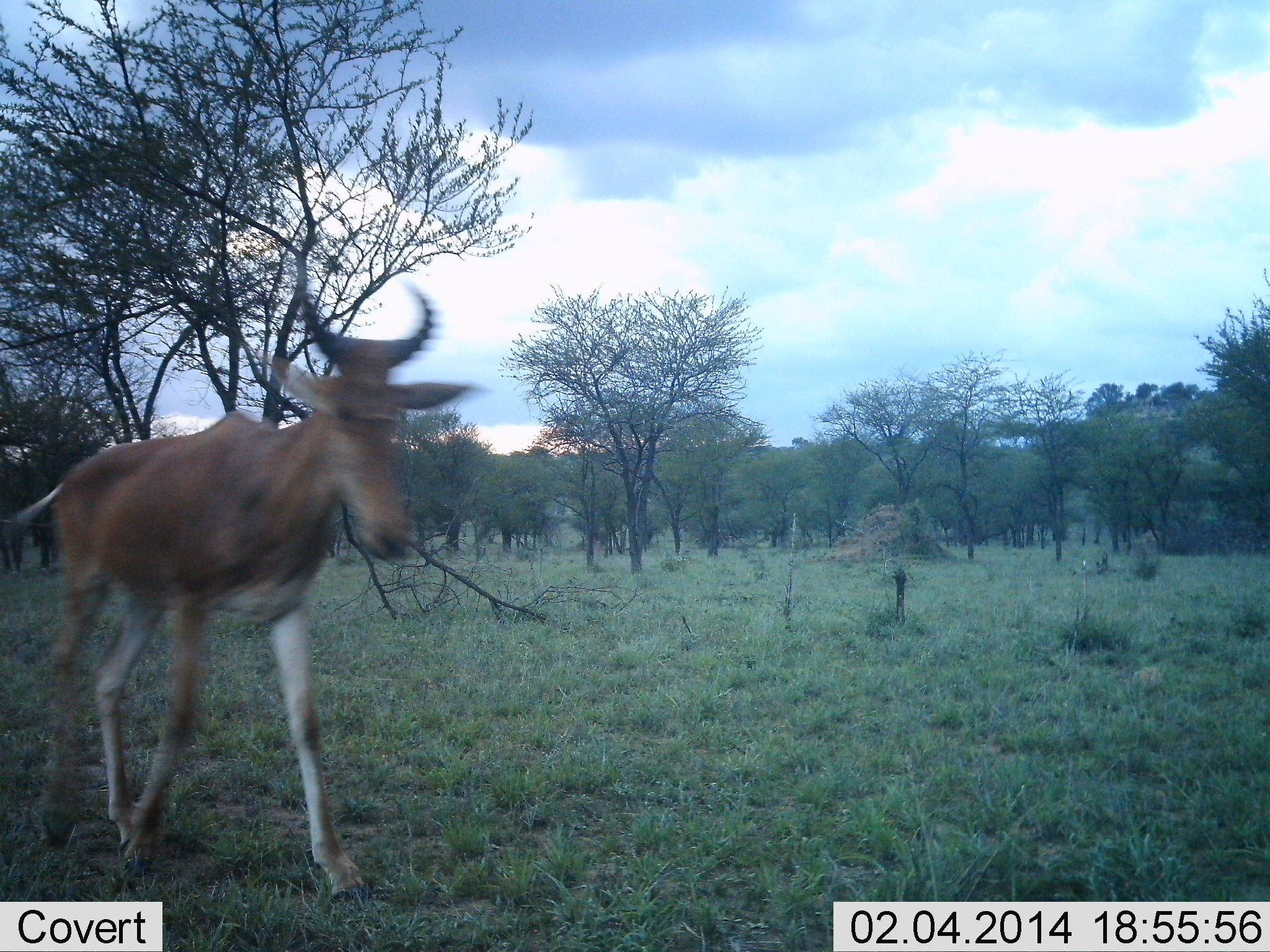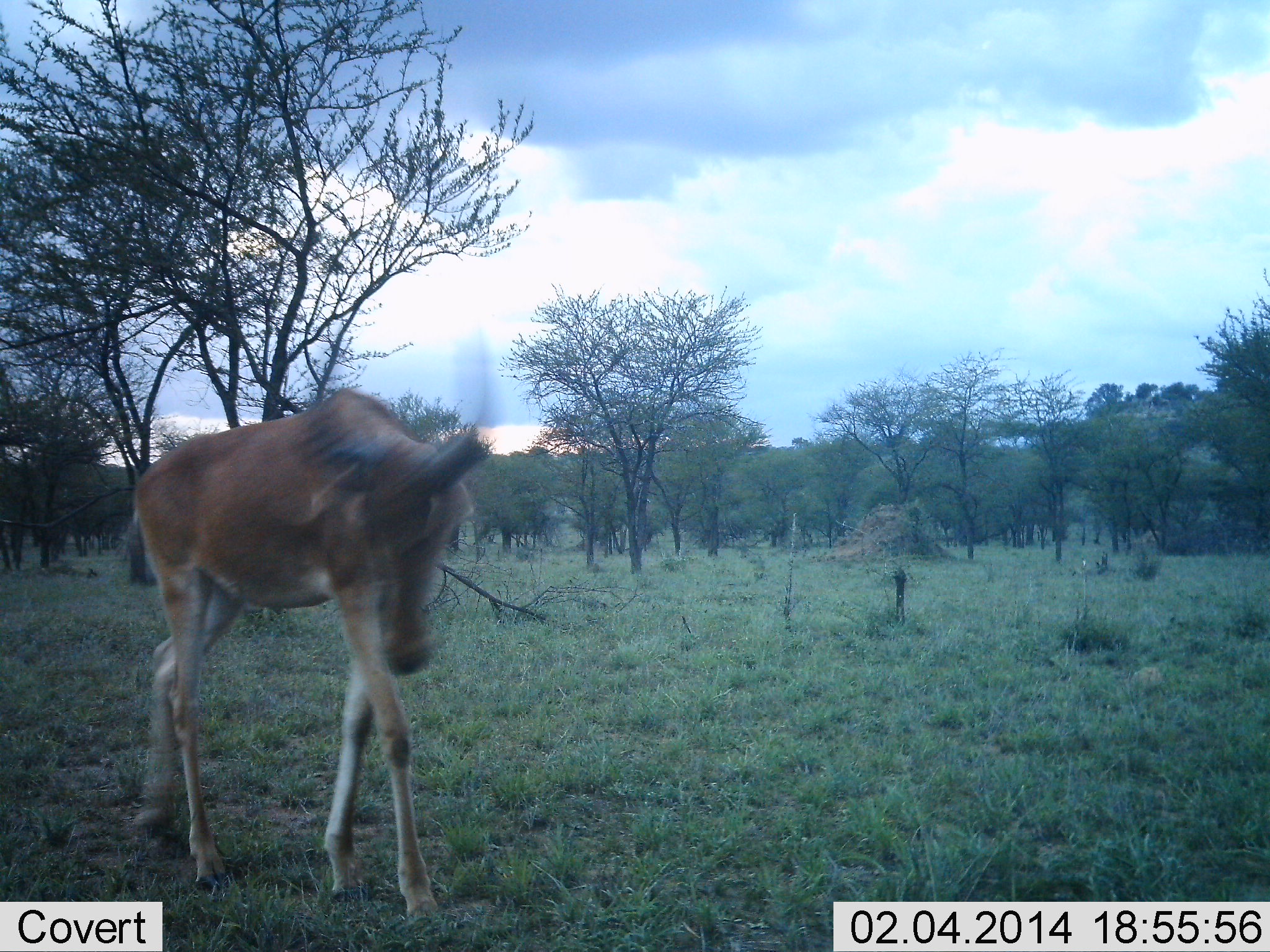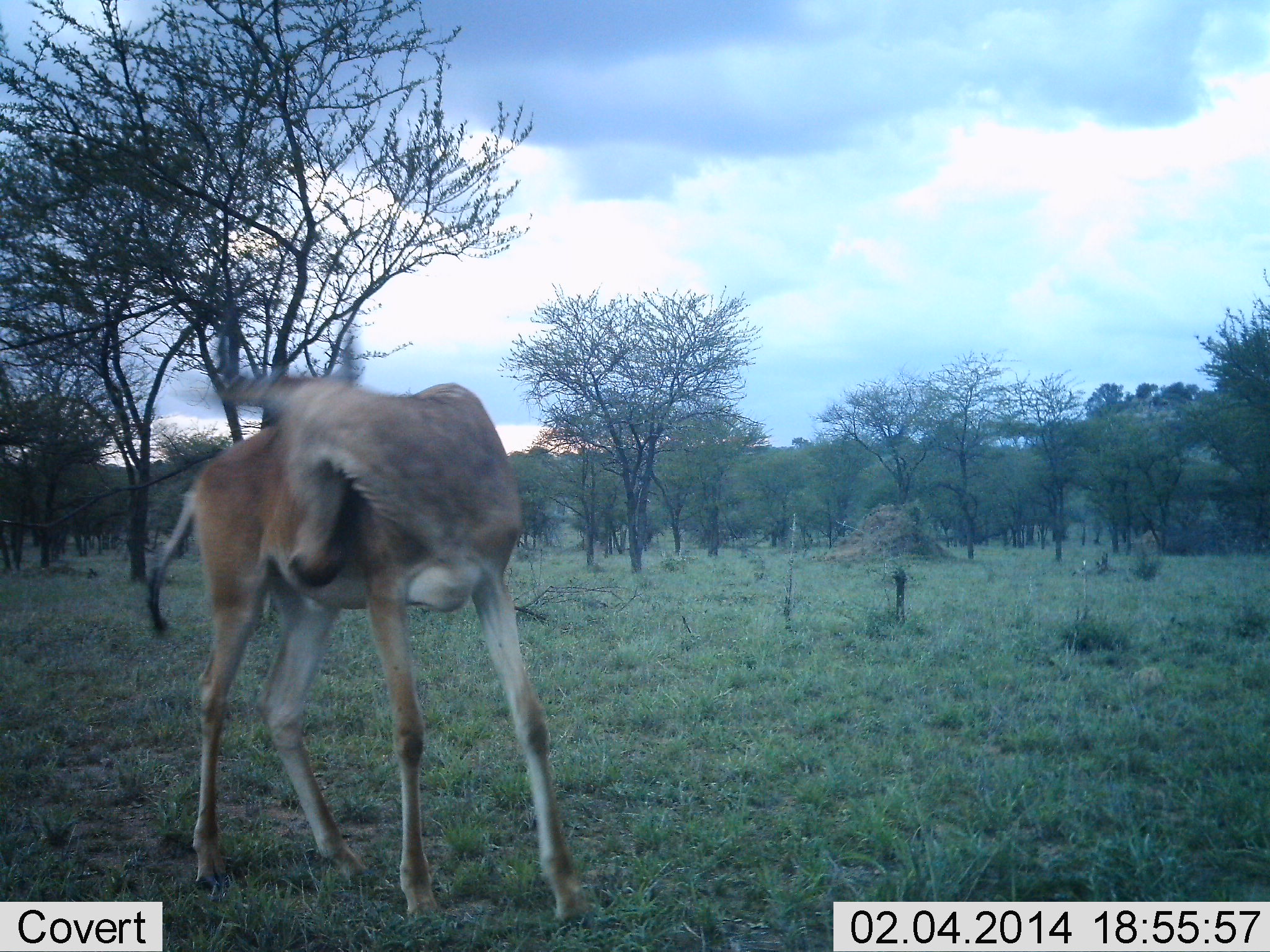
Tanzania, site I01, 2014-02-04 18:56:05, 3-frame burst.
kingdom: Animalia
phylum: Chordata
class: Mammalia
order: Artiodactyla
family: Bovidae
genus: Alcelaphus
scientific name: Alcelaphus buselaphus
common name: hartebeest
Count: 1.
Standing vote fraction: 20%.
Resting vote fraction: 0%.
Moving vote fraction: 90%.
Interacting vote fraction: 0%.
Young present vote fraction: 10%.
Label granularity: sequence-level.